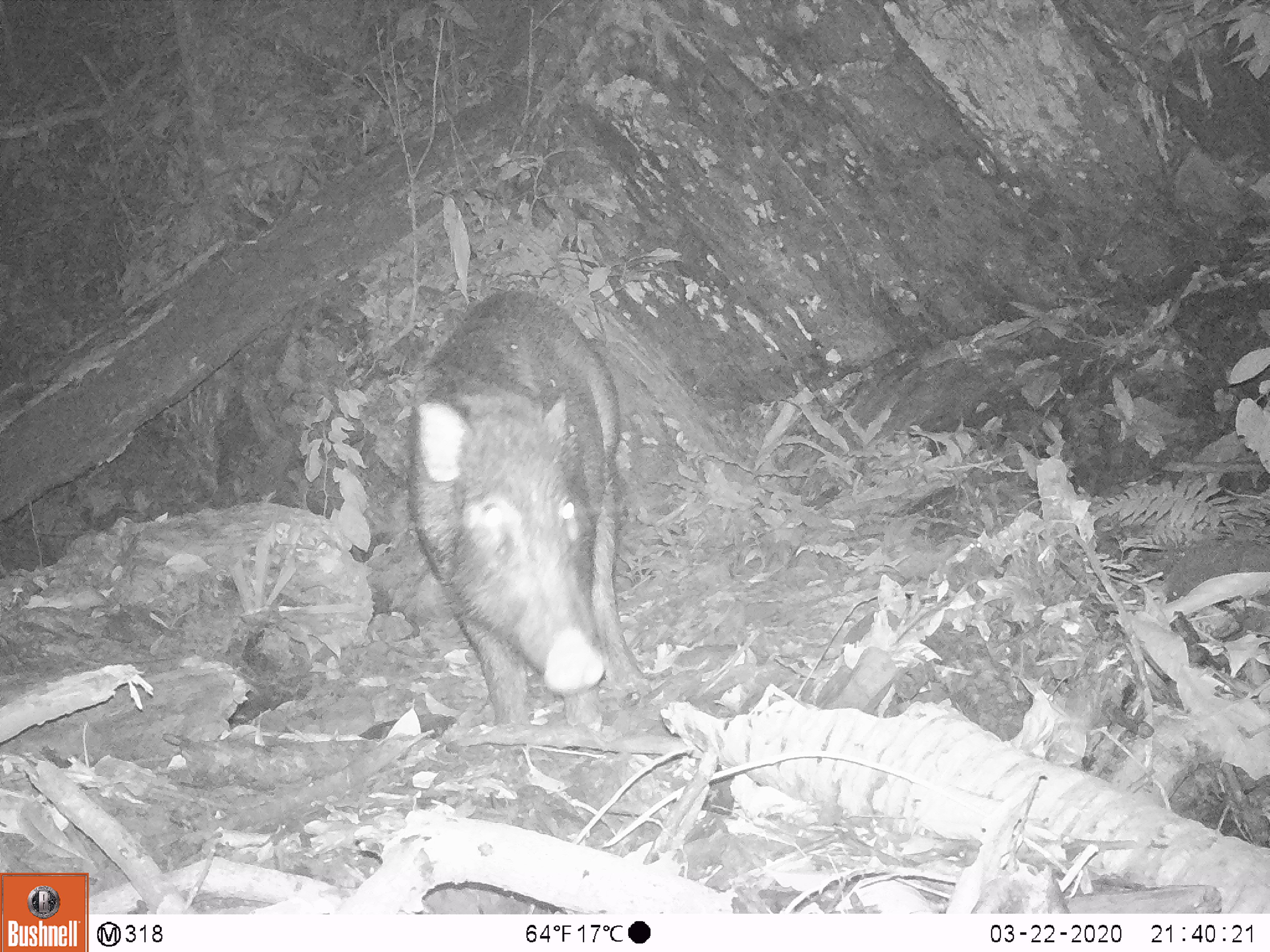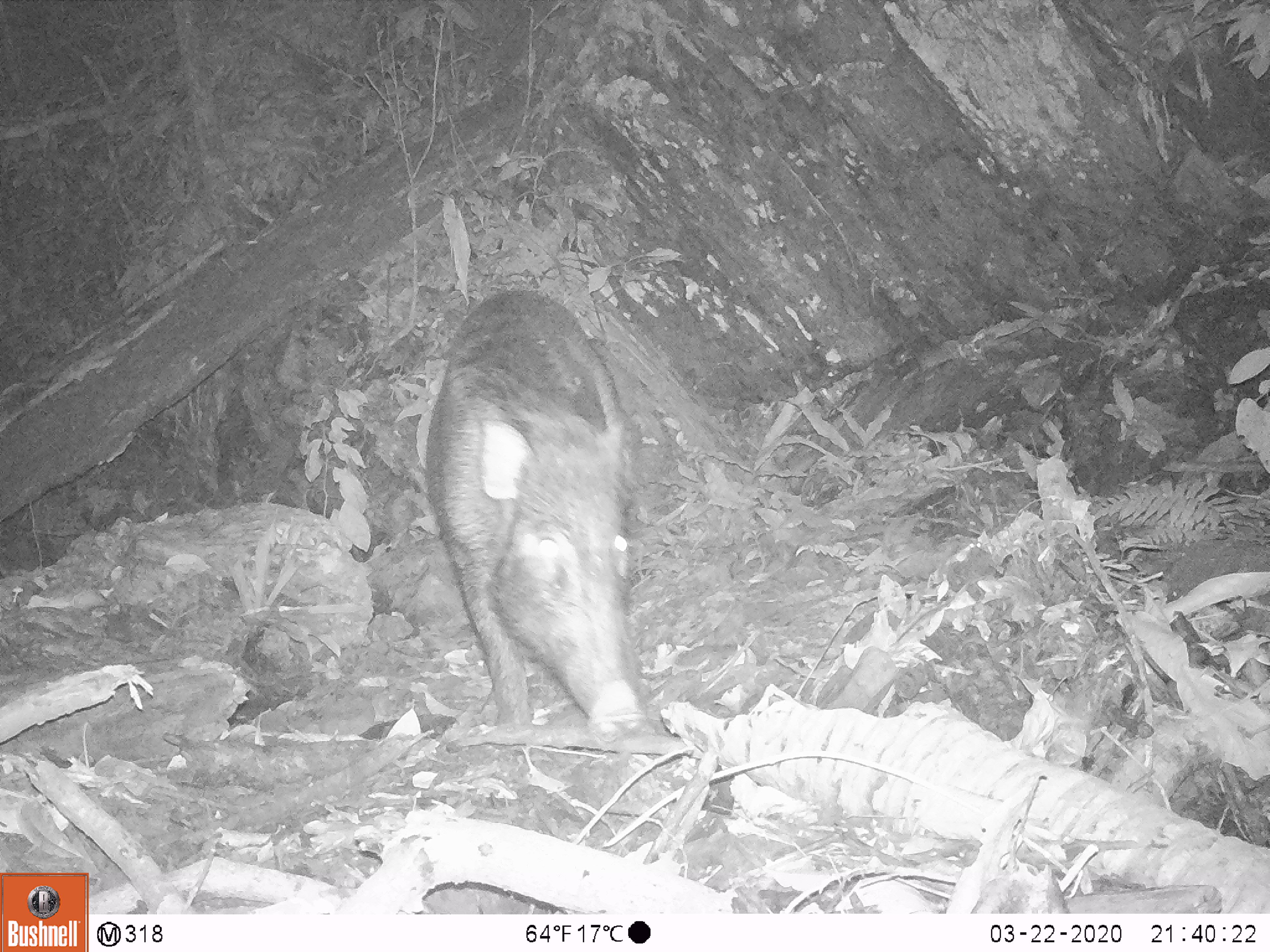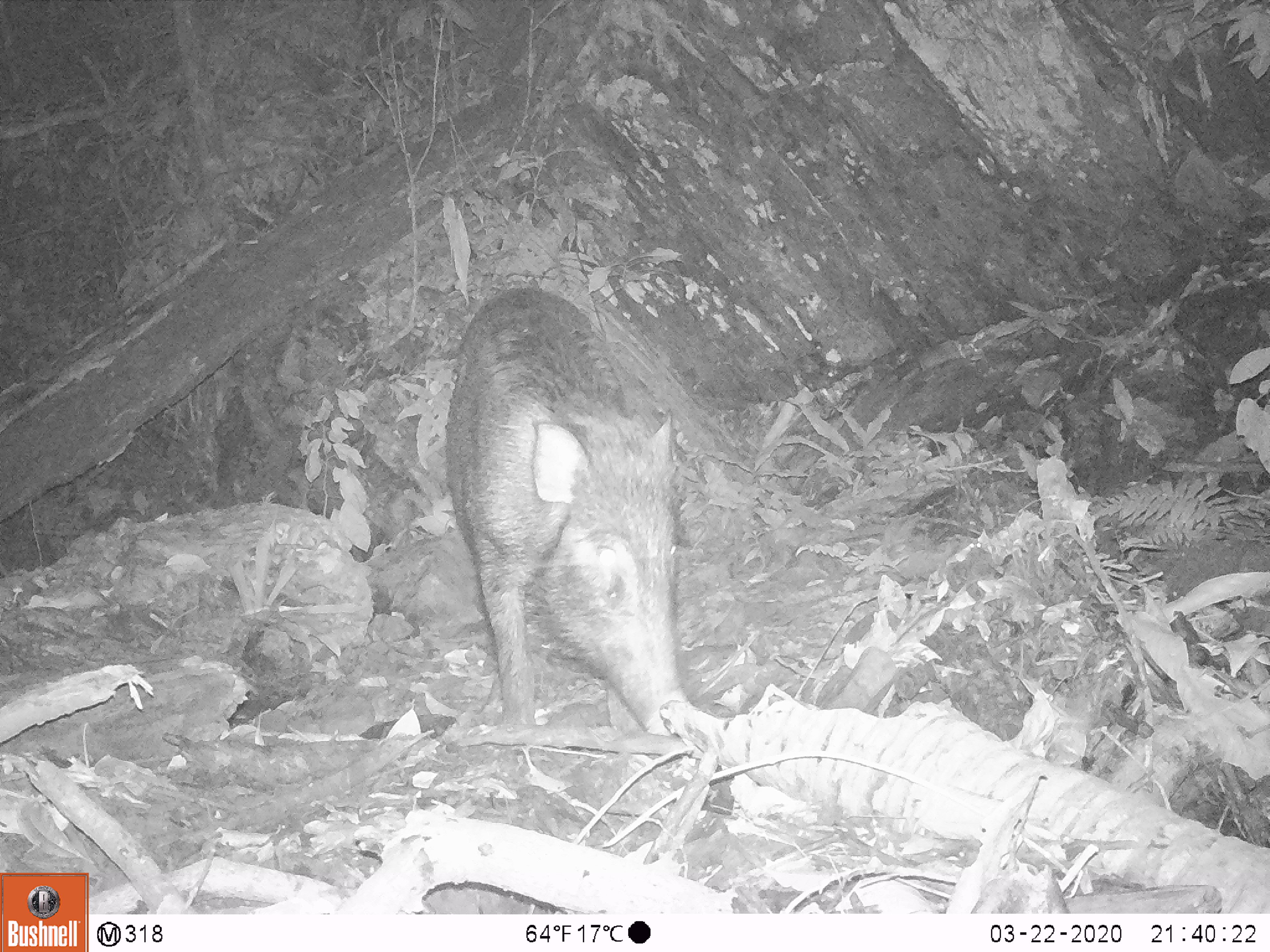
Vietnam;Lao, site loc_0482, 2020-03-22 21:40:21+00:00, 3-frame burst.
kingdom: Animalia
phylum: Chordata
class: Mammalia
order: Artiodactyla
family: Suidae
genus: Sus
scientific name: Sus scrofa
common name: eurasian wild pig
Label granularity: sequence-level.